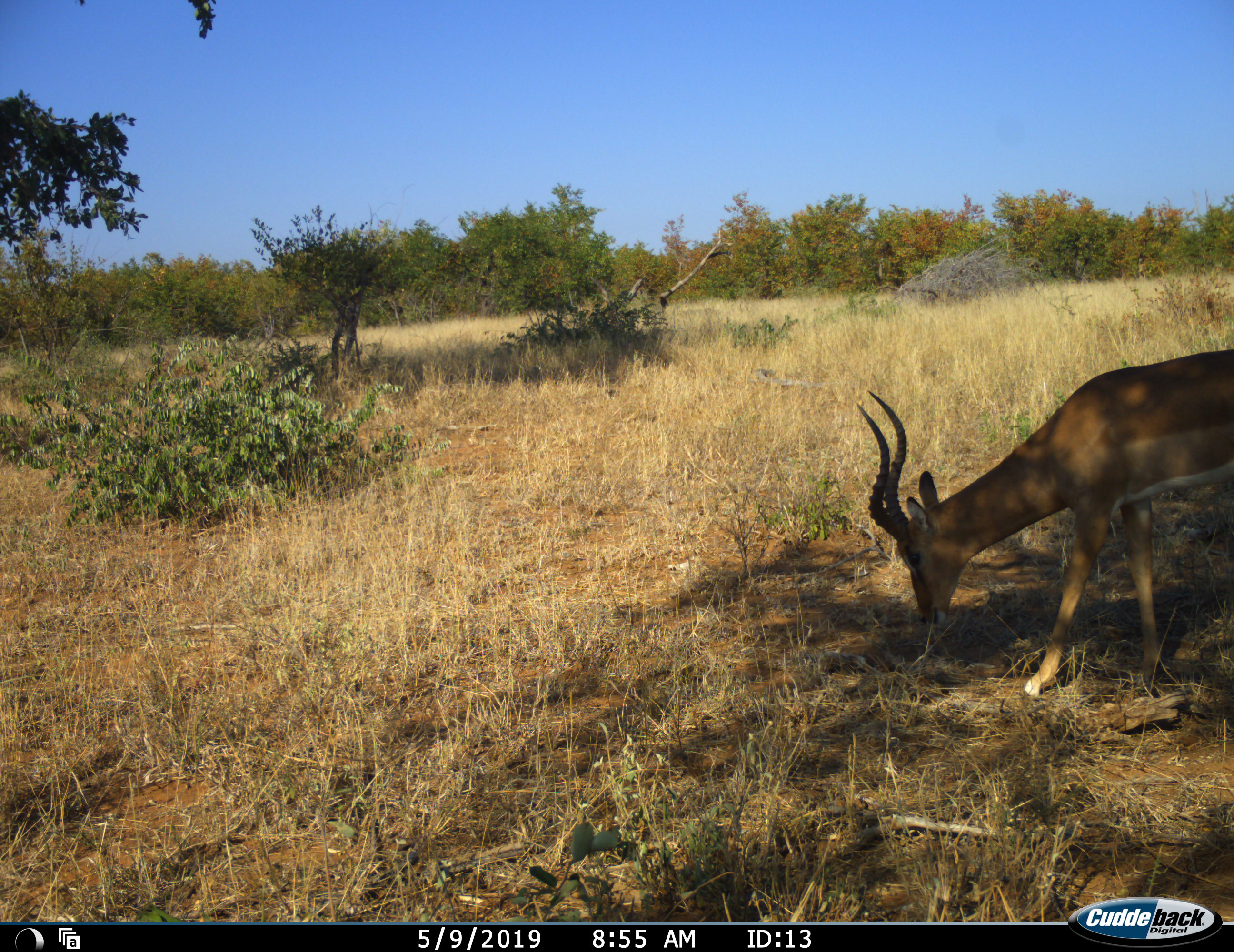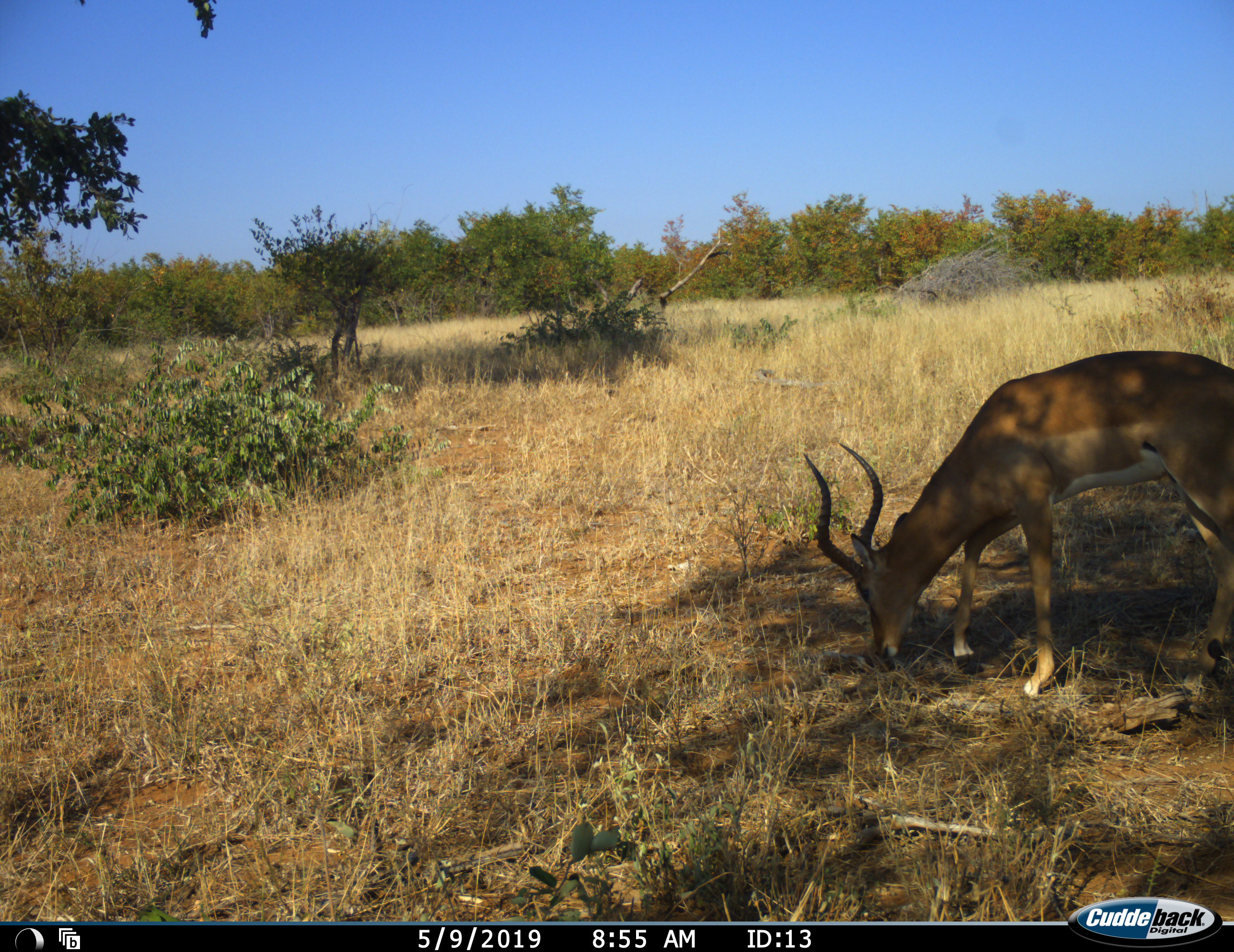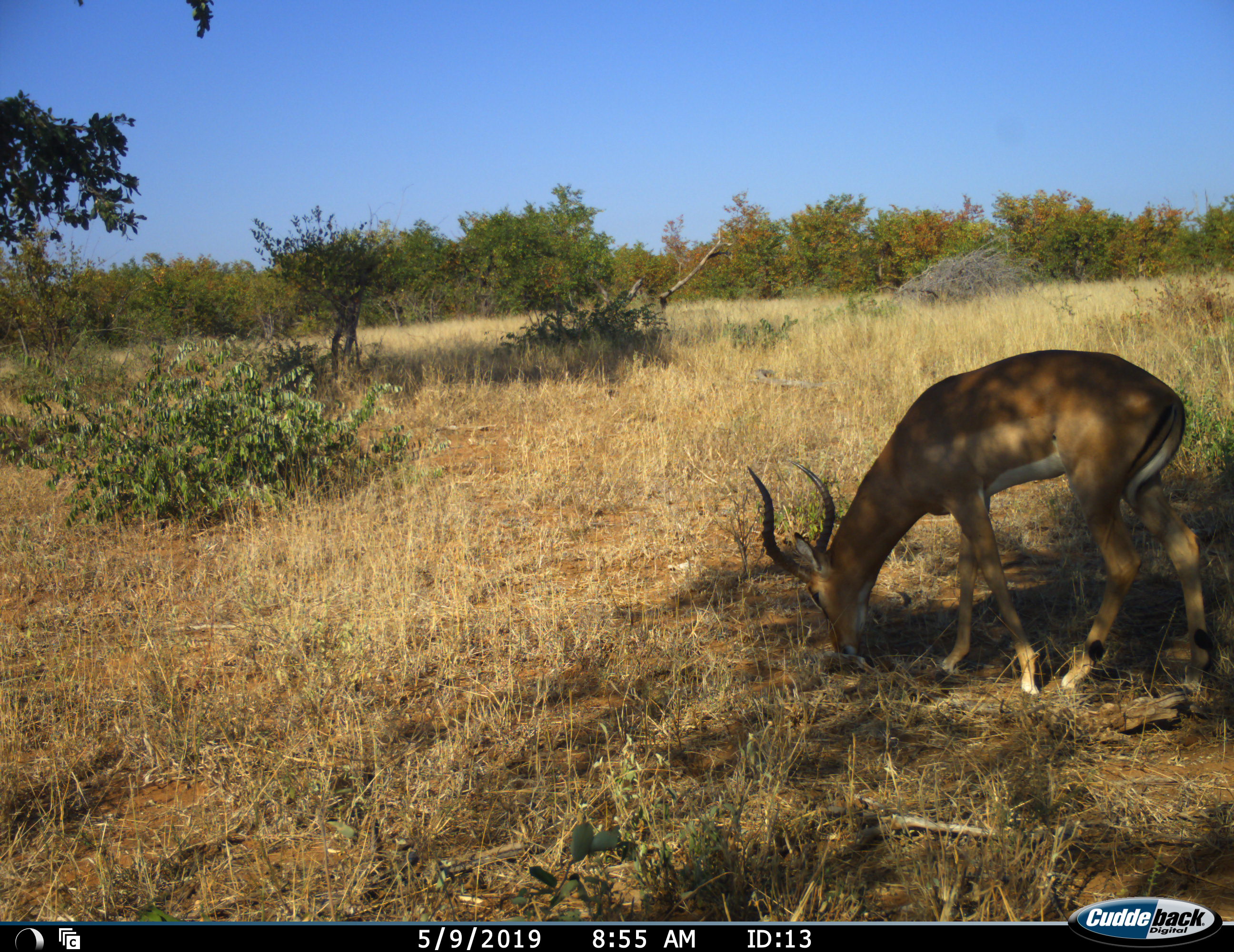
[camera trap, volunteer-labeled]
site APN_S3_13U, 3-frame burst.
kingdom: Animalia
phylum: Chordata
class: Mammalia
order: Artiodactyla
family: Bovidae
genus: Aepyceros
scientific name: Aepyceros melampus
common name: impala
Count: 1.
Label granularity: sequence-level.